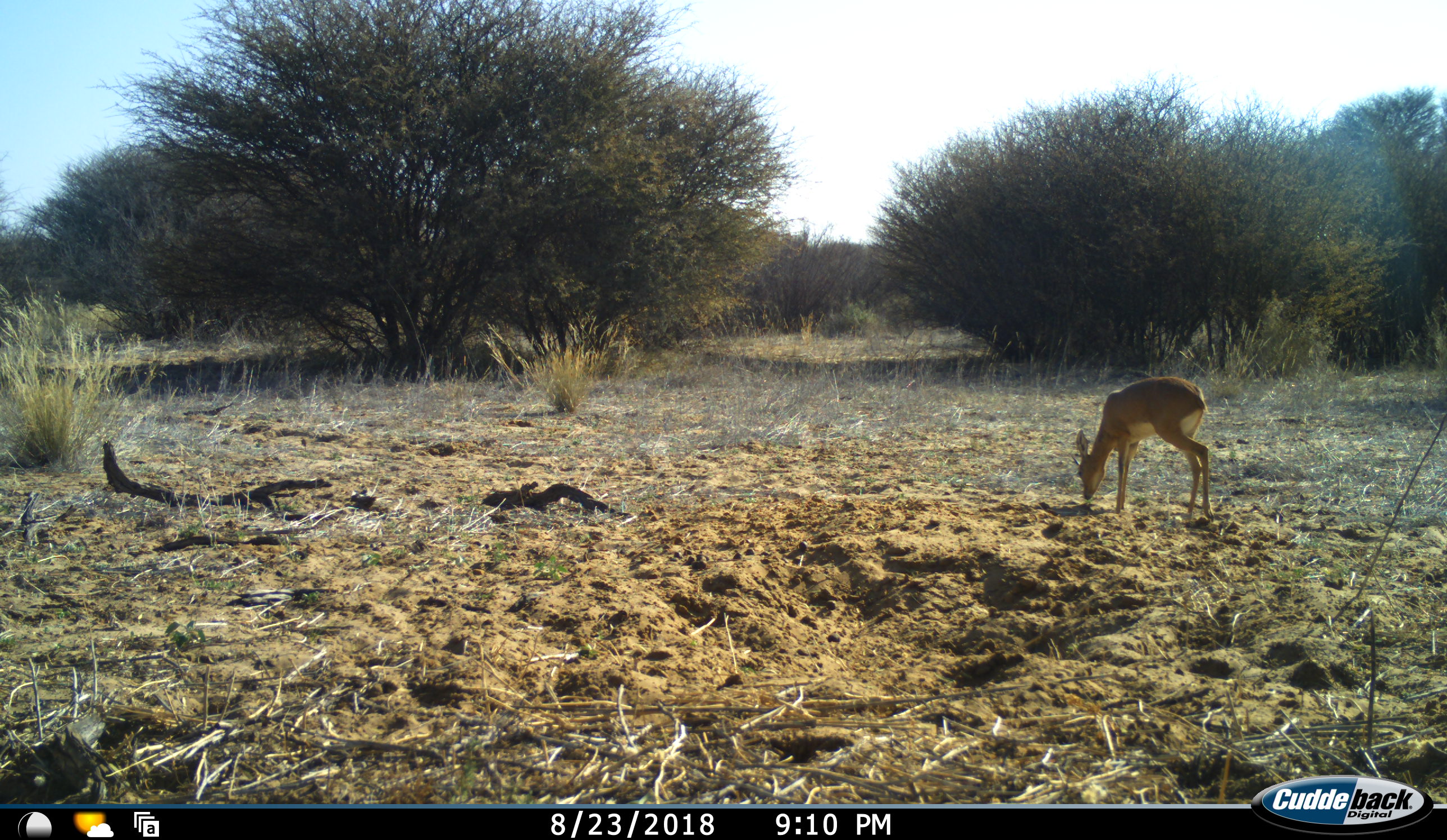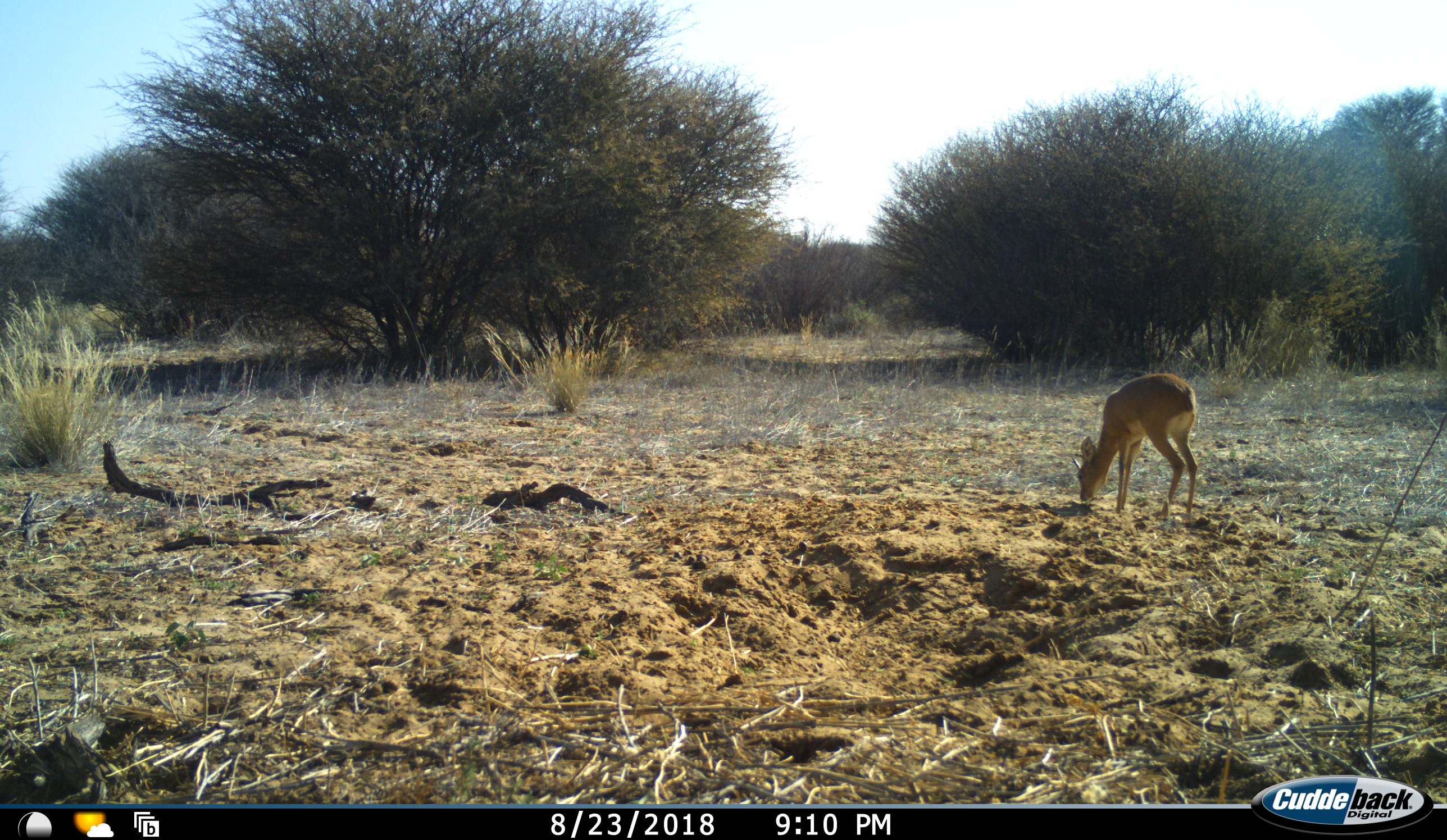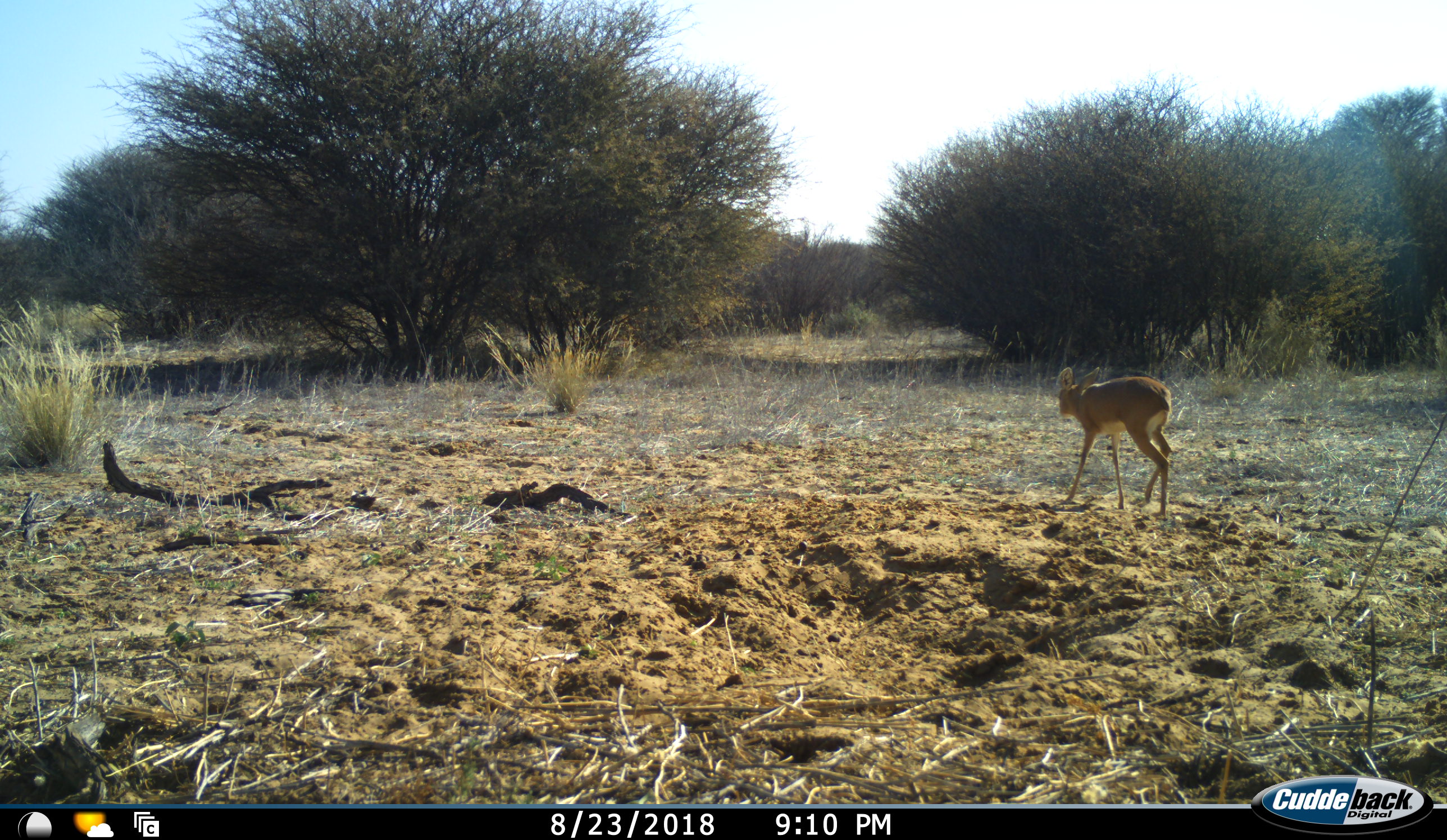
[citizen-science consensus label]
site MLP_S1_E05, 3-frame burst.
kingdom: Animalia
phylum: Chordata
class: Mammalia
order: Artiodactyla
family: Bovidae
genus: Raphicerus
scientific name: Raphicerus campestris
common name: steenbok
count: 1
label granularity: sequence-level